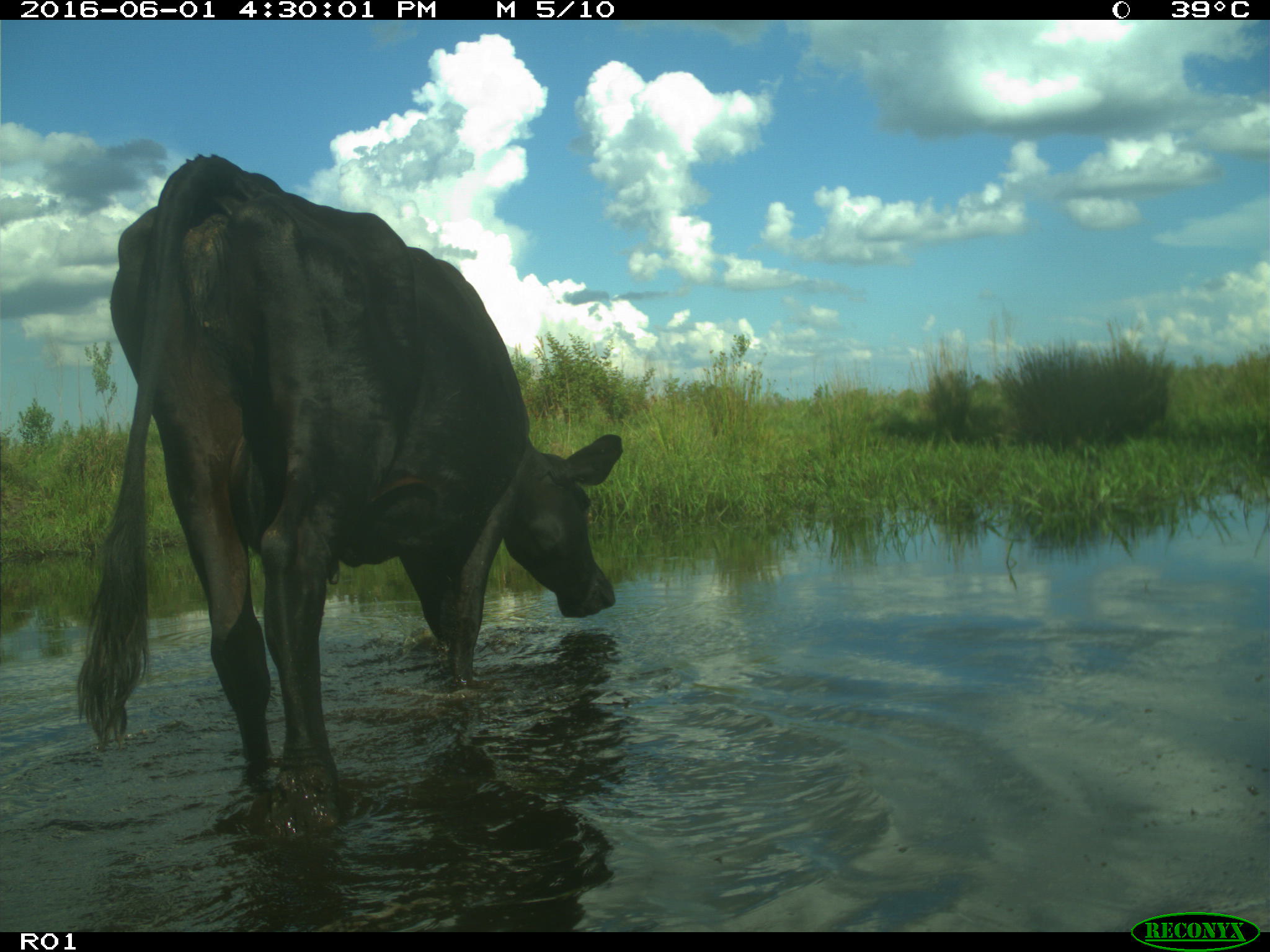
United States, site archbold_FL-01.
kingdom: Animalia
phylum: Chordata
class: Mammalia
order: Artiodactyla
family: Bovidae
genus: Bos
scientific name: Bos taurus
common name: domestic cow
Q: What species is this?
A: Bos taurus (domestic cow).